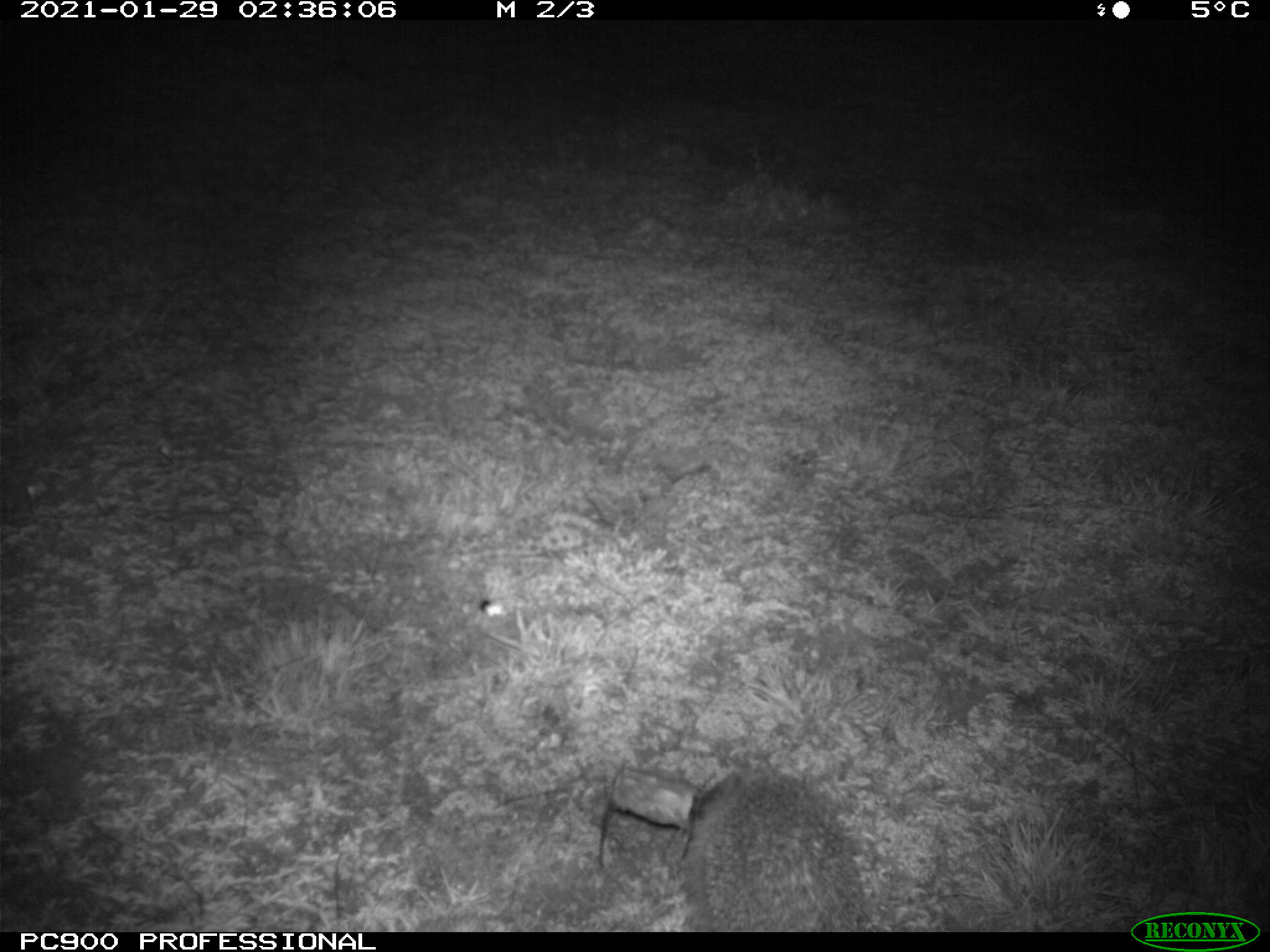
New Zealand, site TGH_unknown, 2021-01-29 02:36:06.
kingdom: Animalia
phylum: Chordata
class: Mammalia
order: Eulipotyphla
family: Erinaceidae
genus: Erinaceus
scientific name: Erinaceus europaeus europaeus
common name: european hedgehog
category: hedgehog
Hedgehog (european hedgehog) (Erinaceus europaeus europaeus).